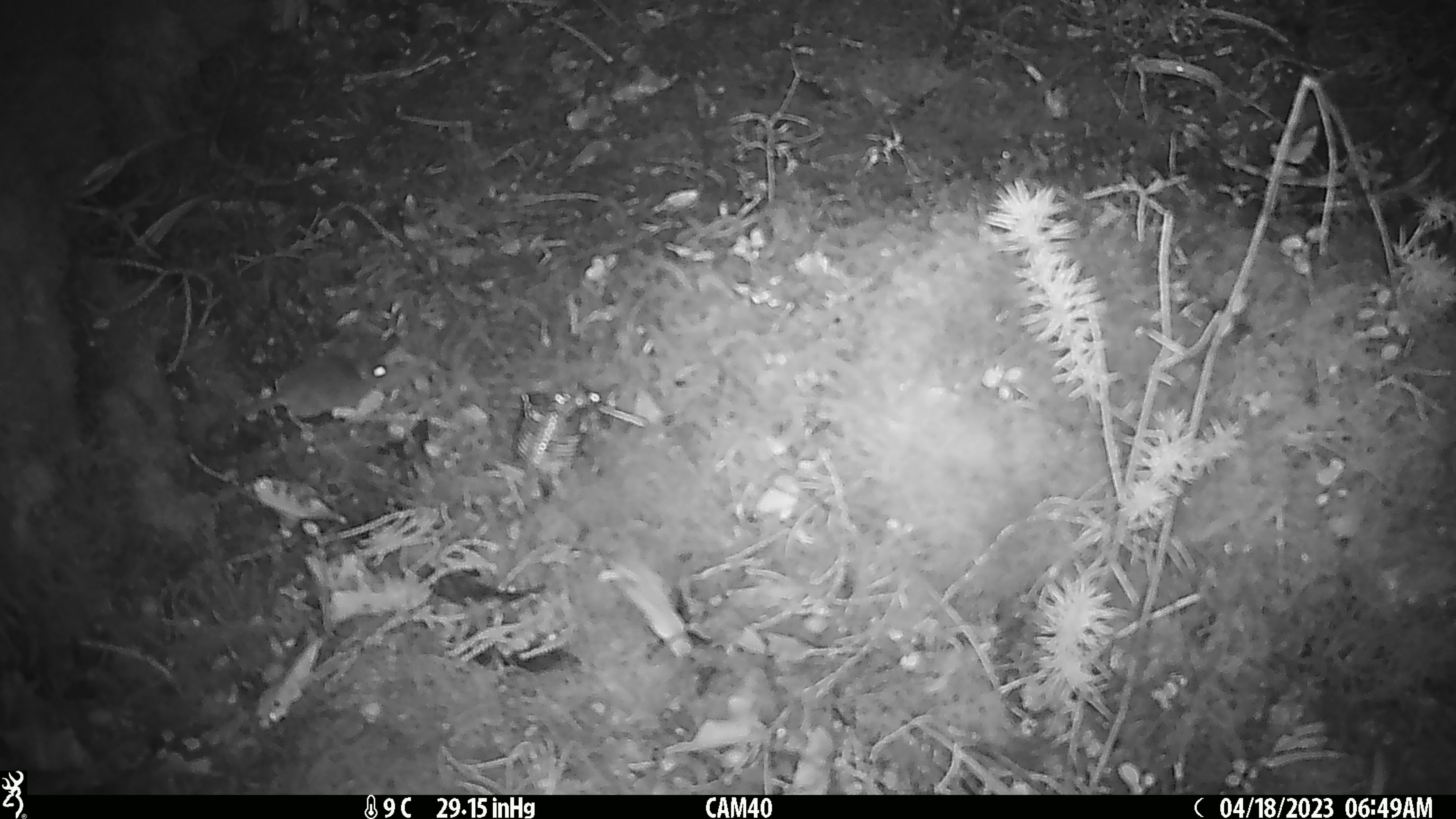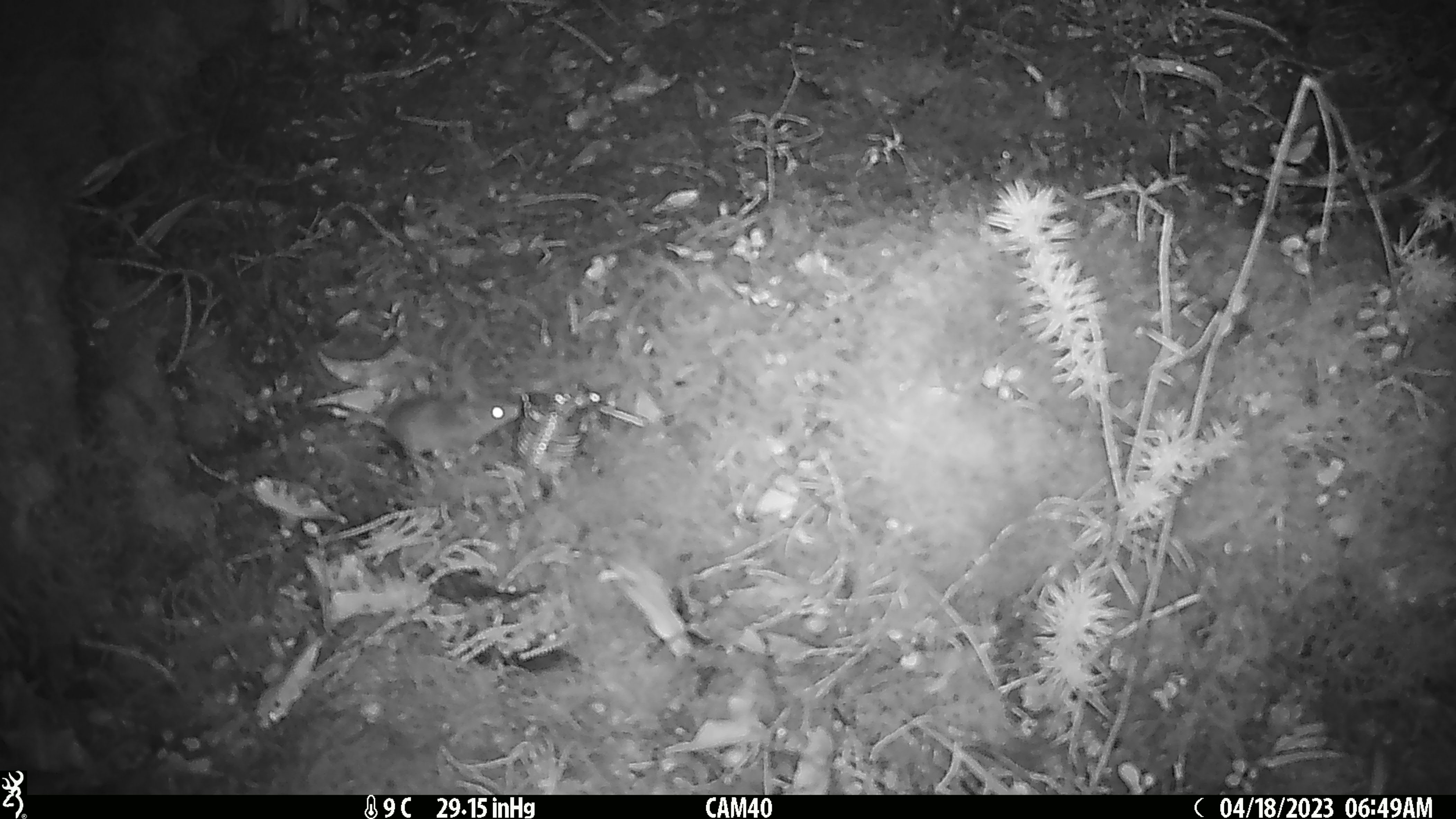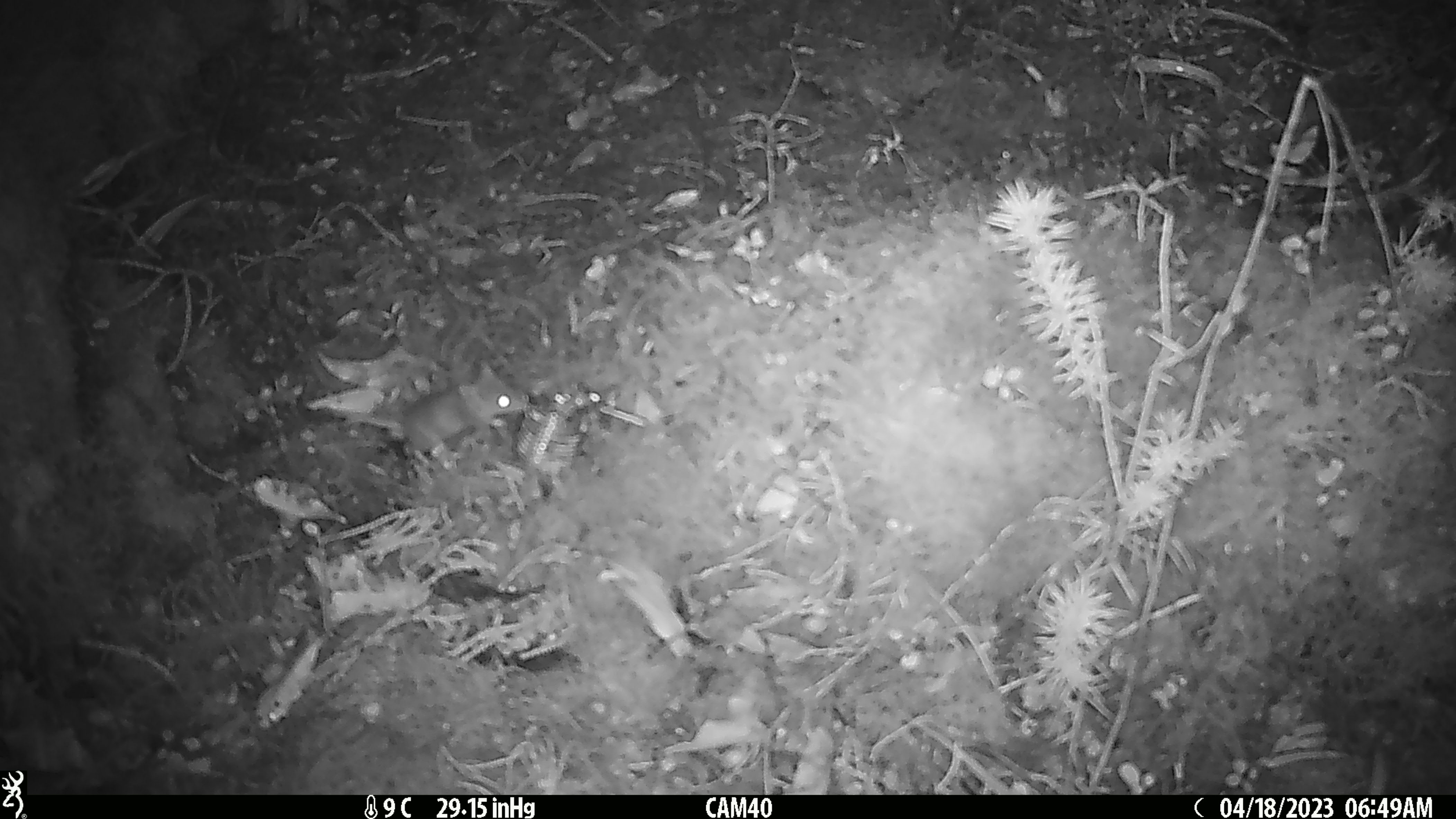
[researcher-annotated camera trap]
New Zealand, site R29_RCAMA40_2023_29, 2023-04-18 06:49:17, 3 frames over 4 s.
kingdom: Animalia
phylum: Chordata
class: Mammalia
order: Rodentia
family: Muridae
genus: Mus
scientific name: Mus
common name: mouse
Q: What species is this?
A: Mouse (Mus).